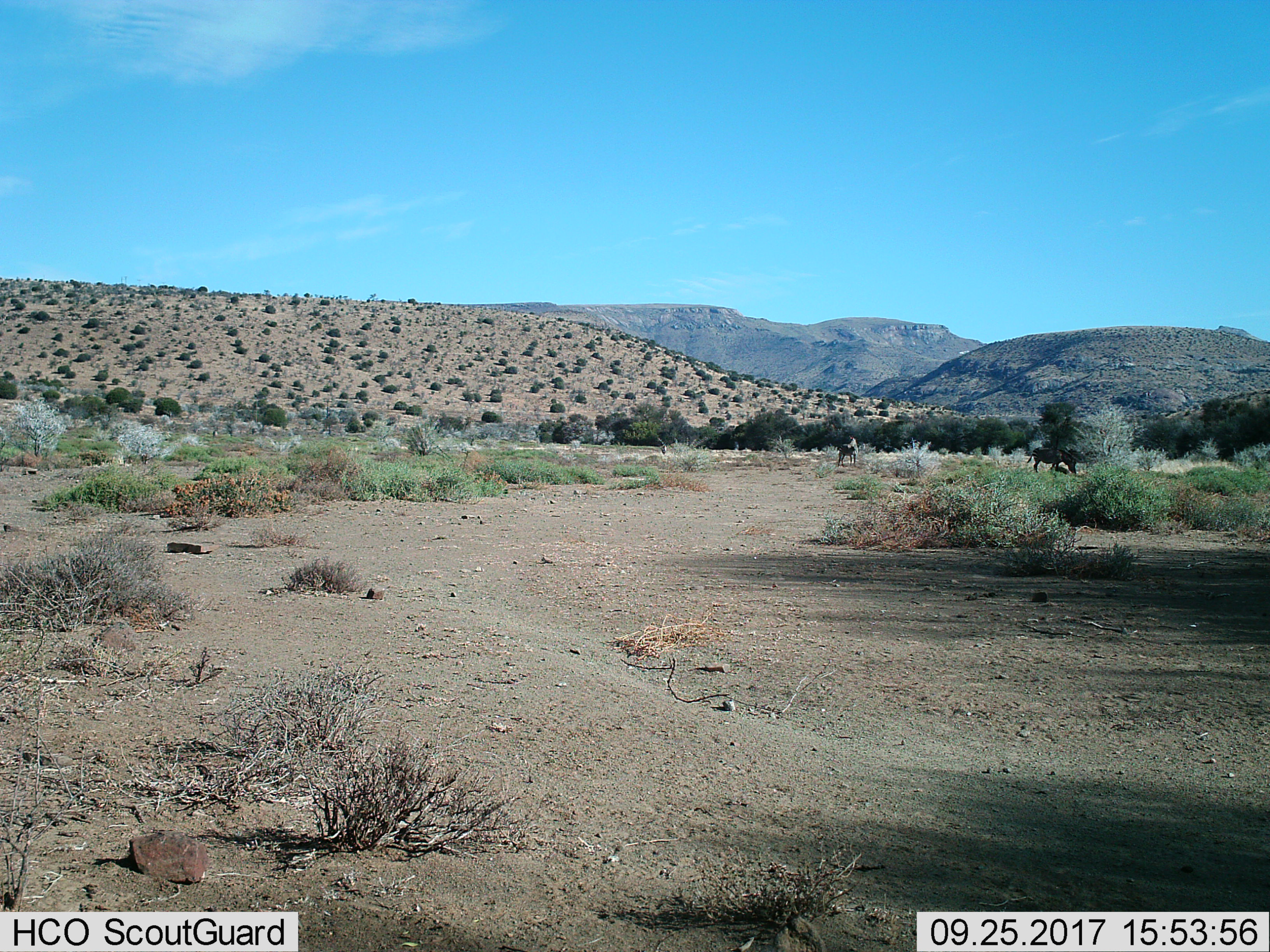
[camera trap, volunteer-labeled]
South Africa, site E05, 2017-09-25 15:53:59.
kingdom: Animalia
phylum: Chordata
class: Mammalia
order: Perissodactyla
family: Equidae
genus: Equus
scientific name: Equus zebra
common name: mountain zebra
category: zebramountain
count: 2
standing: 83%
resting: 0%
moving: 33%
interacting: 33%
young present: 0%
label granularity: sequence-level